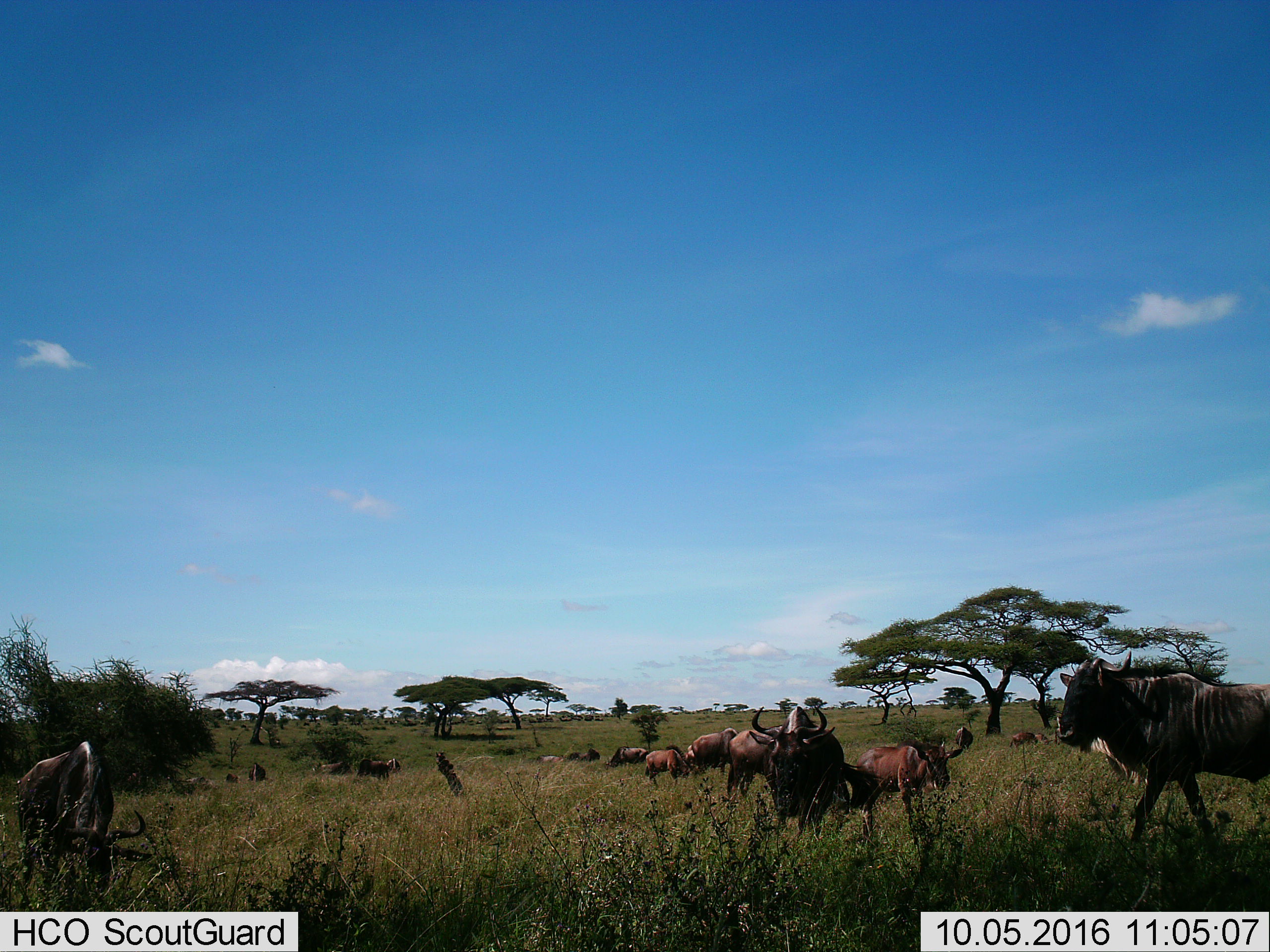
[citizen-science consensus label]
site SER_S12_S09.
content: unidentified animal